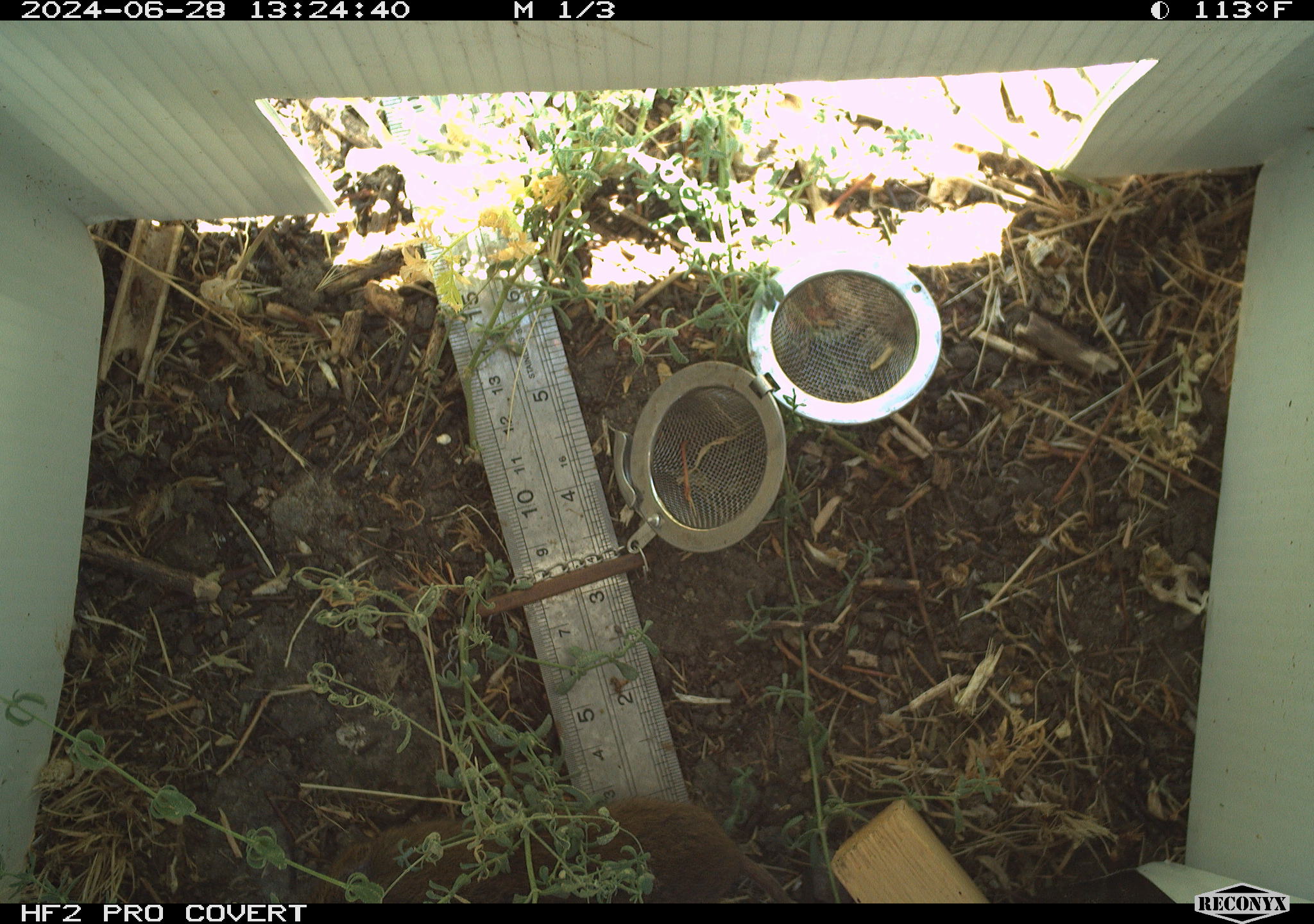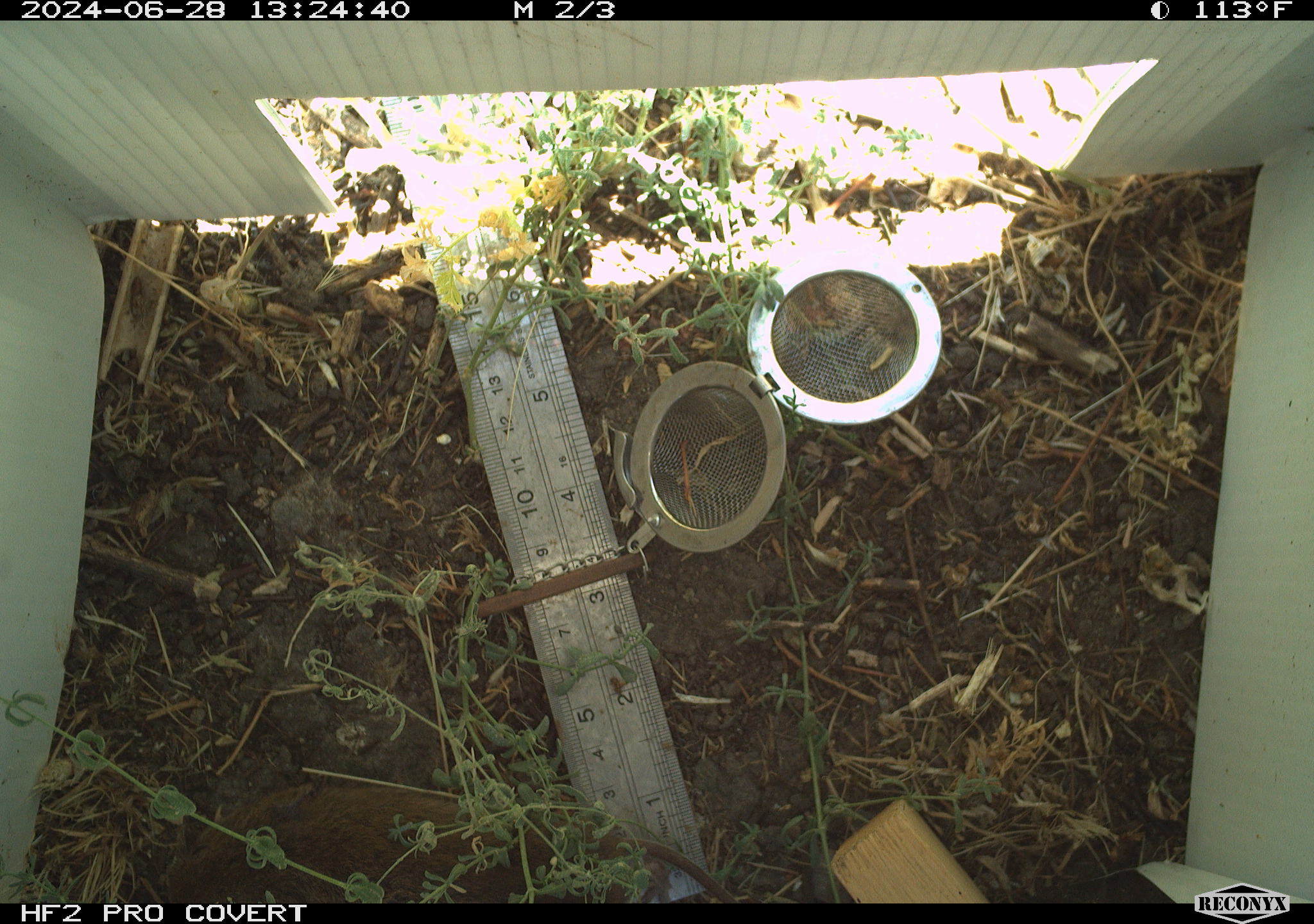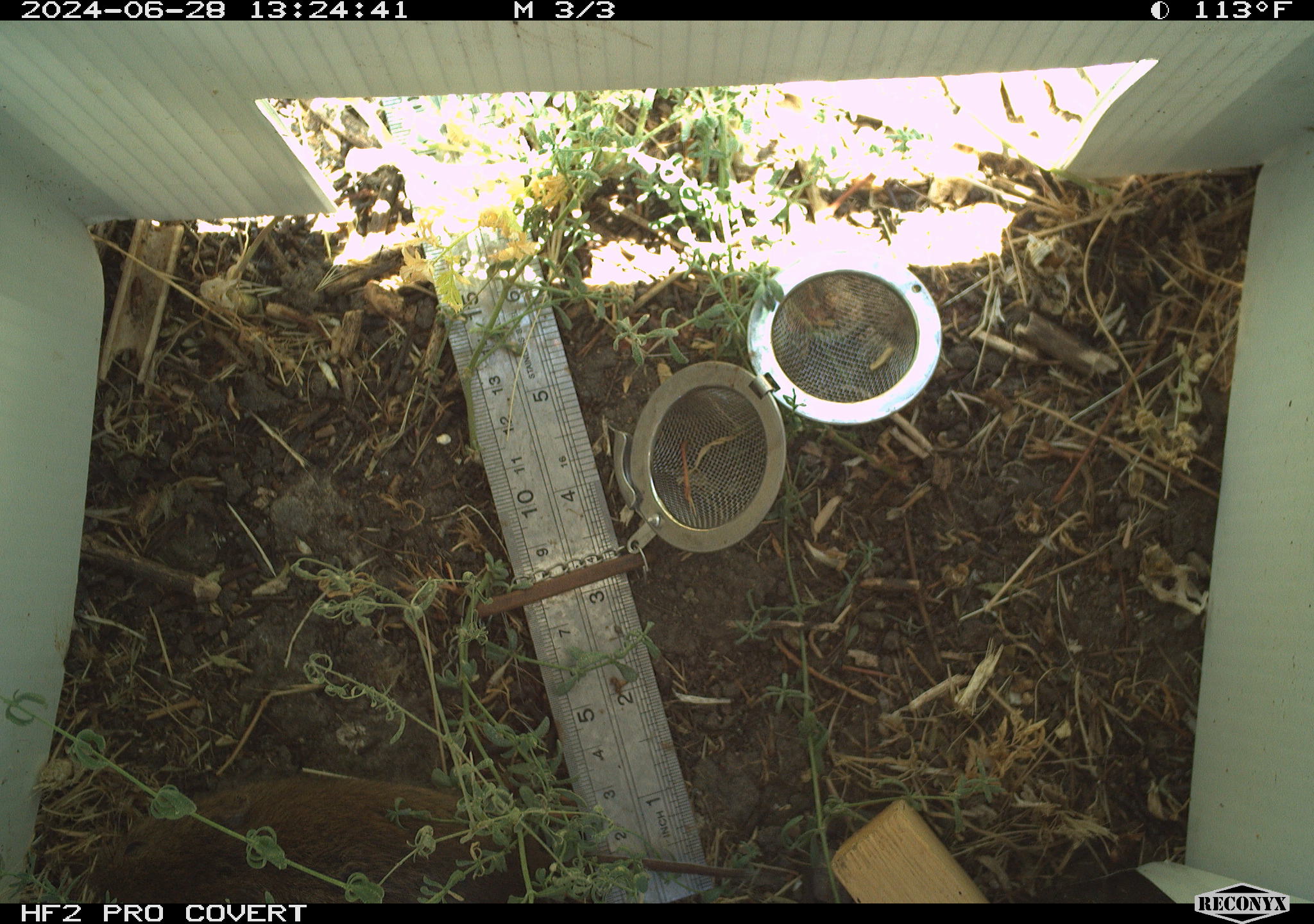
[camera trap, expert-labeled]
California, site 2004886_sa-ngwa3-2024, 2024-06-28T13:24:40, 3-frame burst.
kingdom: Animalia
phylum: Chordata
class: Mammalia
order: Rodentia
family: Cricetidae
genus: Microtus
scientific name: Microtus californicus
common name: california vole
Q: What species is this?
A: California vole (Microtus californicus).